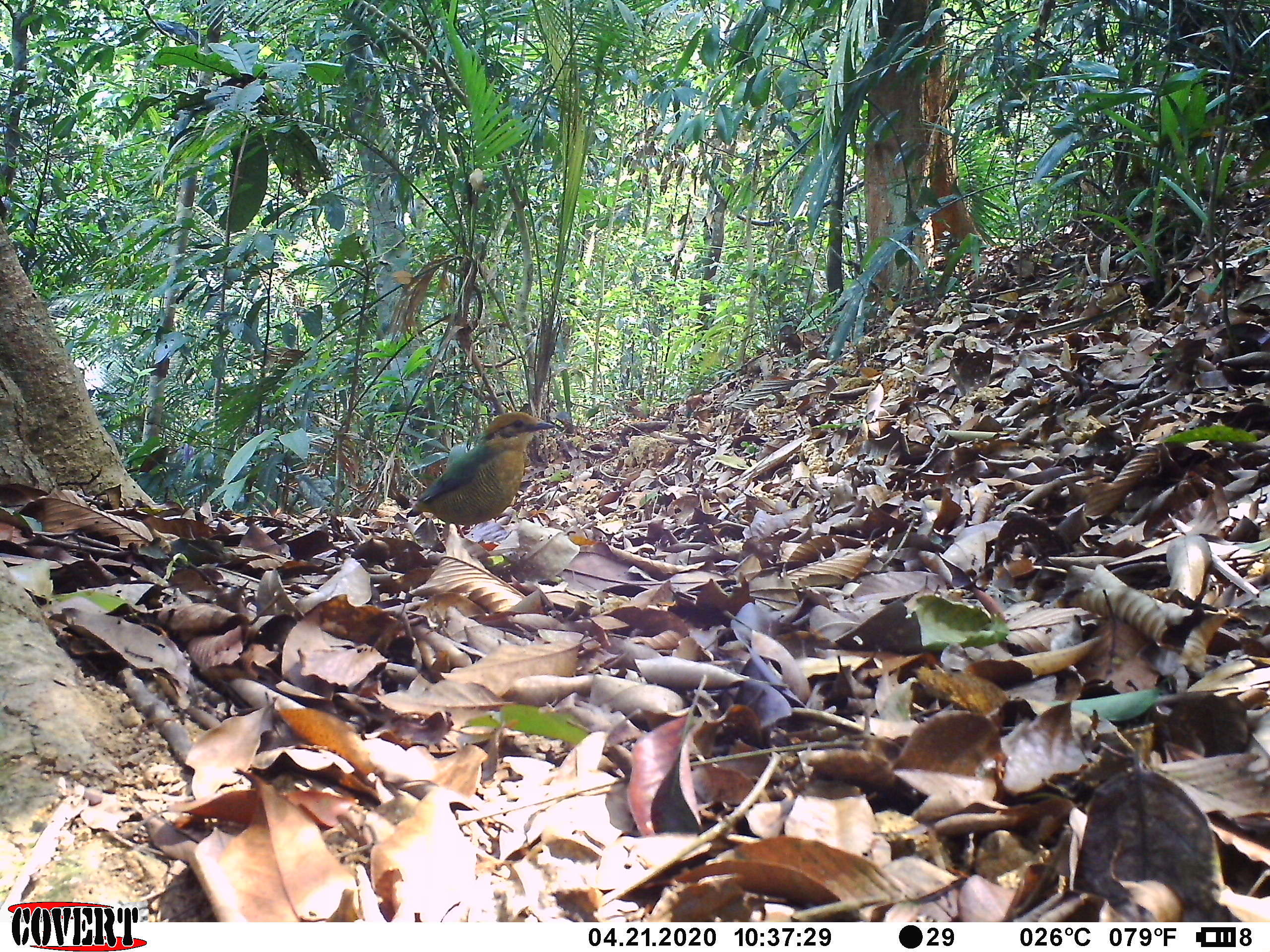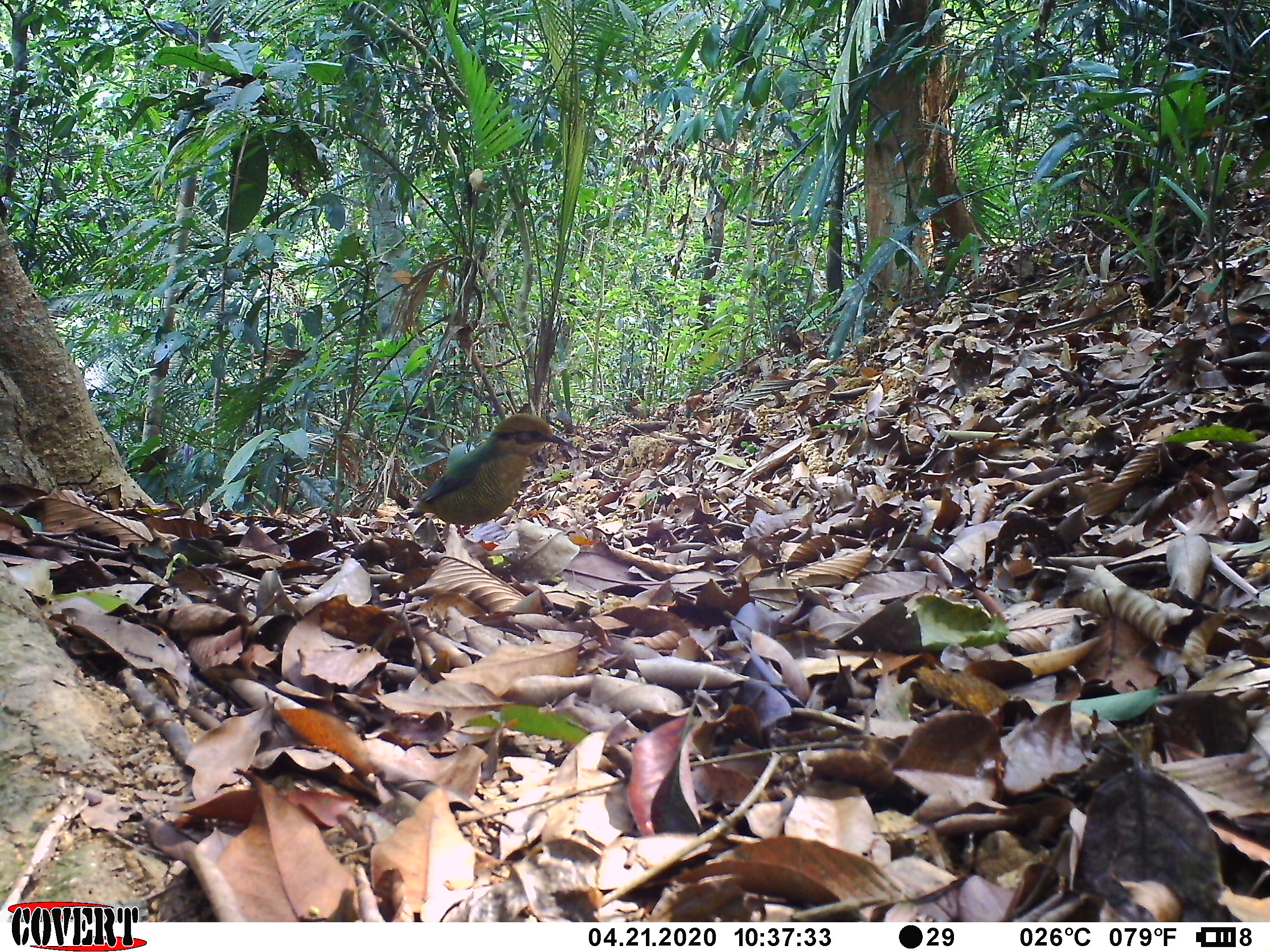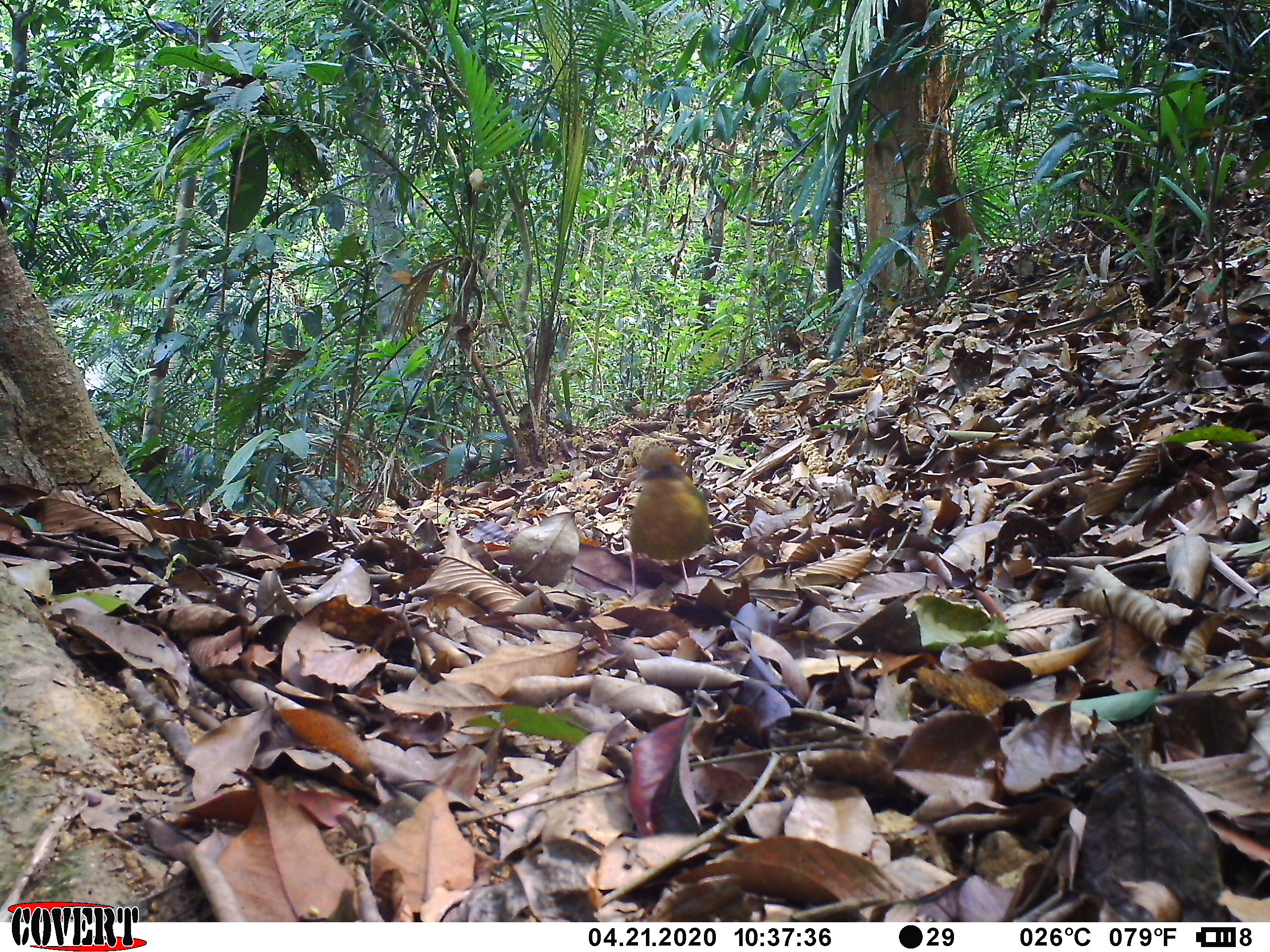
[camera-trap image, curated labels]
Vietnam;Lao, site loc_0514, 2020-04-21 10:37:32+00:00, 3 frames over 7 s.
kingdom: Animalia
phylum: Chordata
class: Aves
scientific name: Aves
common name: bird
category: unidentified bird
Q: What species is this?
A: Unidentified bird (bird) (Aves).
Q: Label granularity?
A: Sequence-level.